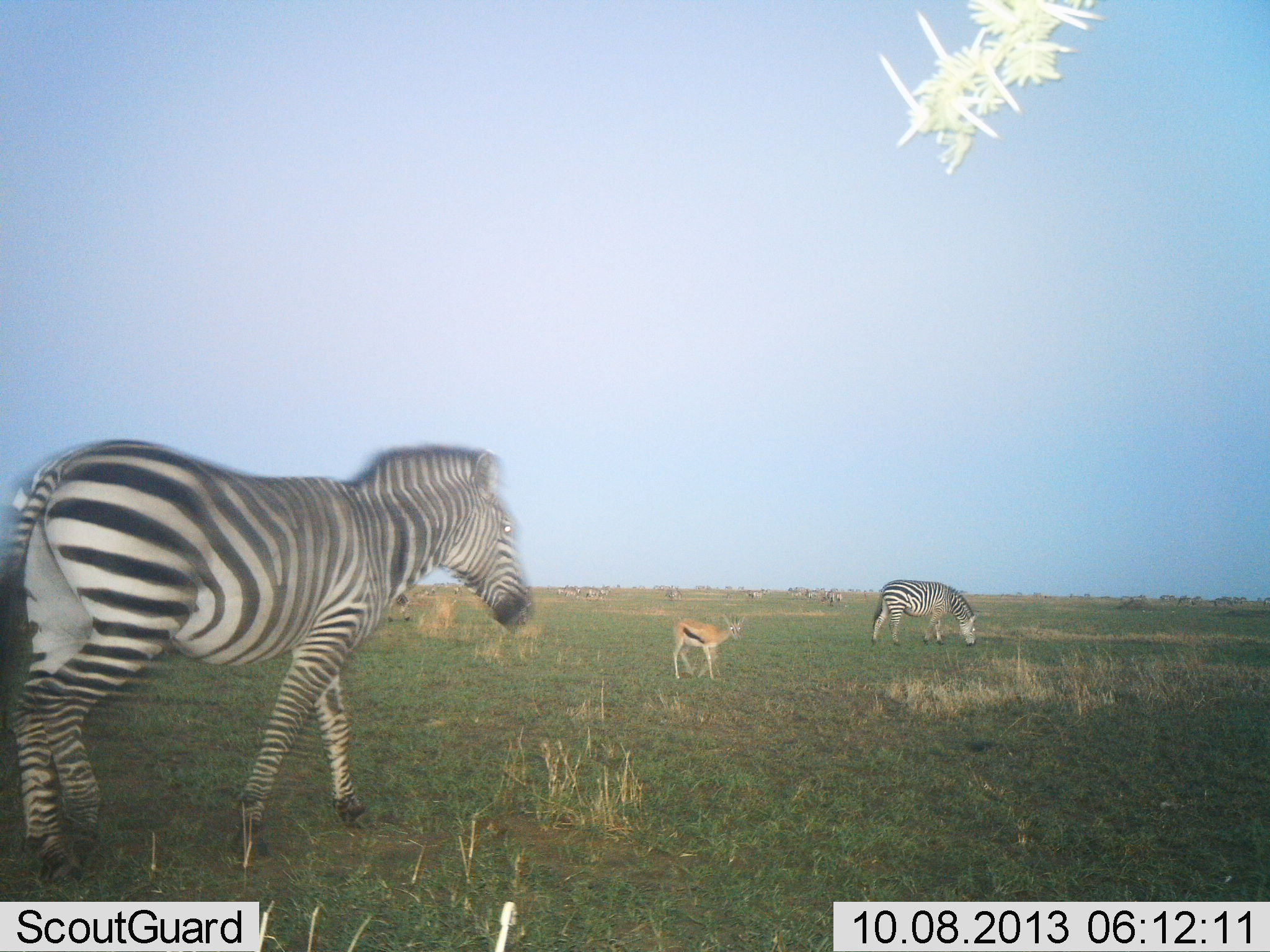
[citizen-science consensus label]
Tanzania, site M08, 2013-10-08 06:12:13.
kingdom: Animalia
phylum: Chordata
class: Mammalia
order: Artiodactyla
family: Bovidae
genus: Eudorcas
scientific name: Eudorcas thomsonii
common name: thomson's gazelle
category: gazellethomsons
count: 1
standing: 76%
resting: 0%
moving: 28%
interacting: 0%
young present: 4%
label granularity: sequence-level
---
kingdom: Animalia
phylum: Chordata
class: Mammalia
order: Perissodactyla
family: Equidae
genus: Equus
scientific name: Equus quagga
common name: plains zebra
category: zebra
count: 2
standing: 46%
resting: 0%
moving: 57%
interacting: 4%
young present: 0%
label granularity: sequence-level